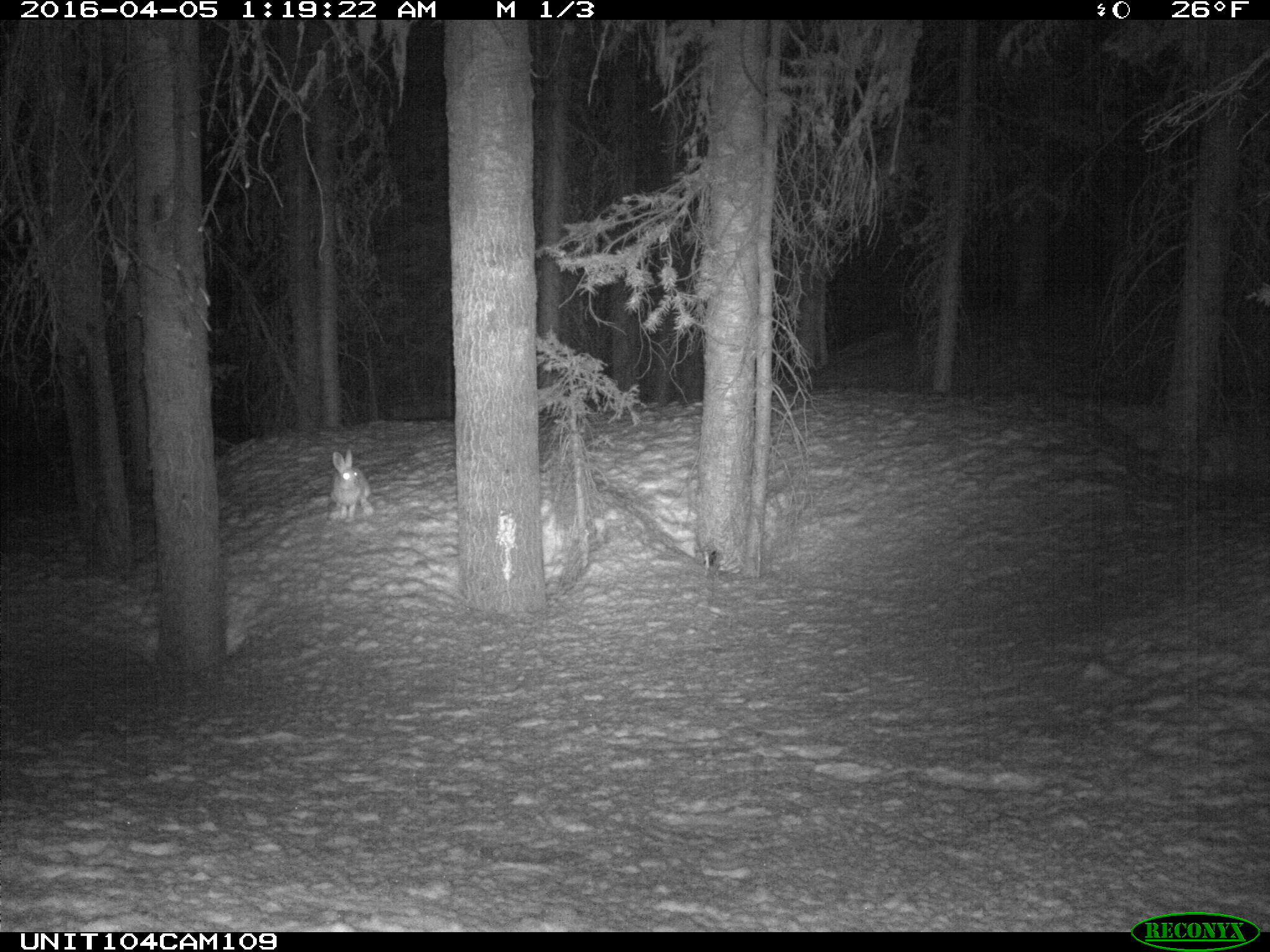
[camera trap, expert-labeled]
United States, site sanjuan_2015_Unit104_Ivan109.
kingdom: Animalia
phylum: Chordata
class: Mammalia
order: Lagomorpha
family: Leporidae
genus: Lepus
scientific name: Lepus americanus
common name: snowshoe hare